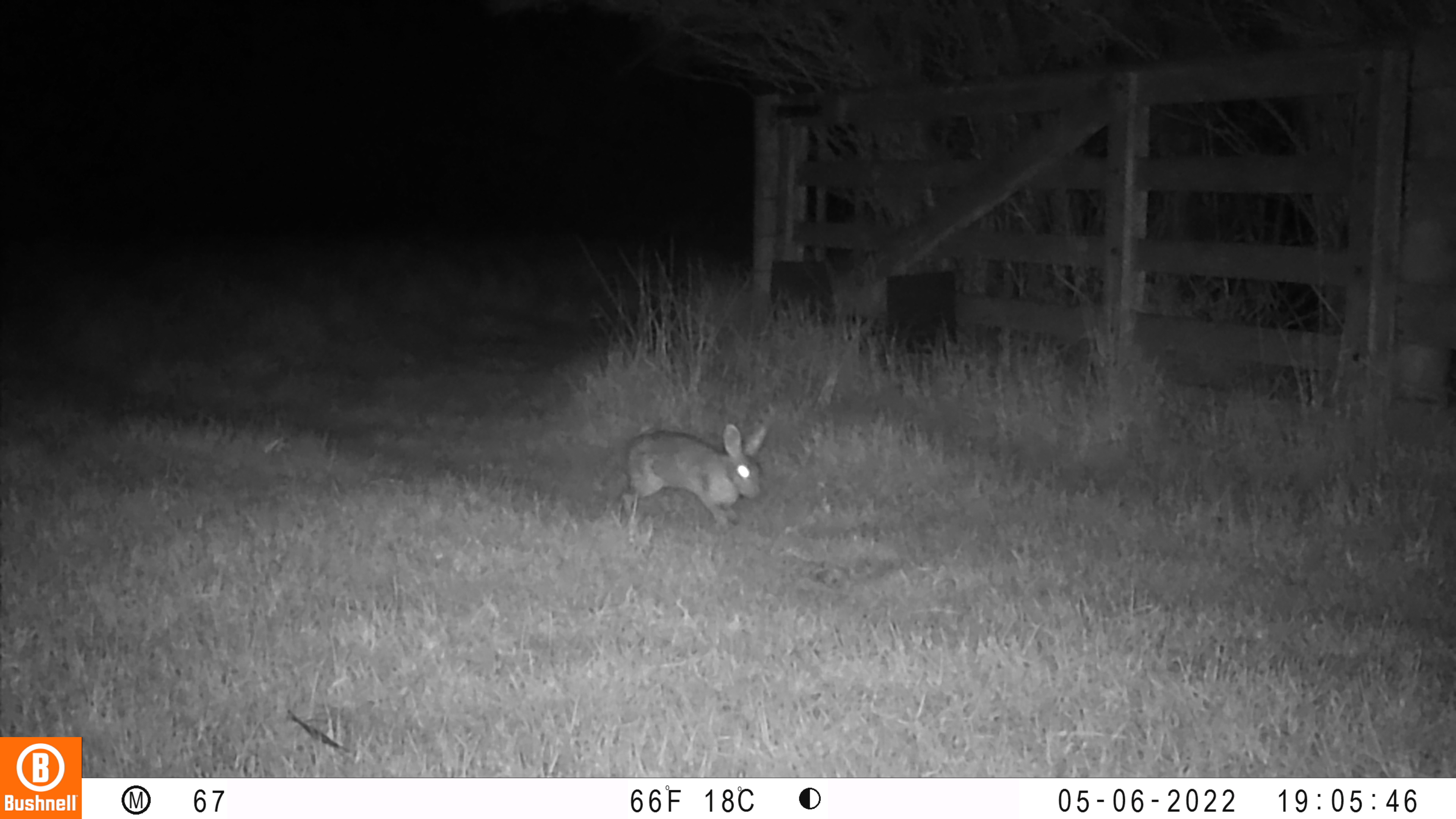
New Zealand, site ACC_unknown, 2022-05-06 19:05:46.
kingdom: Animalia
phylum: Chordata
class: Mammalia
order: Lagomorpha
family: Leporidae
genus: Oryctolagus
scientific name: Oryctolagus cuniculus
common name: european rabbit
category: rabbit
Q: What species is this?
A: Rabbit (european rabbit) (Oryctolagus cuniculus).